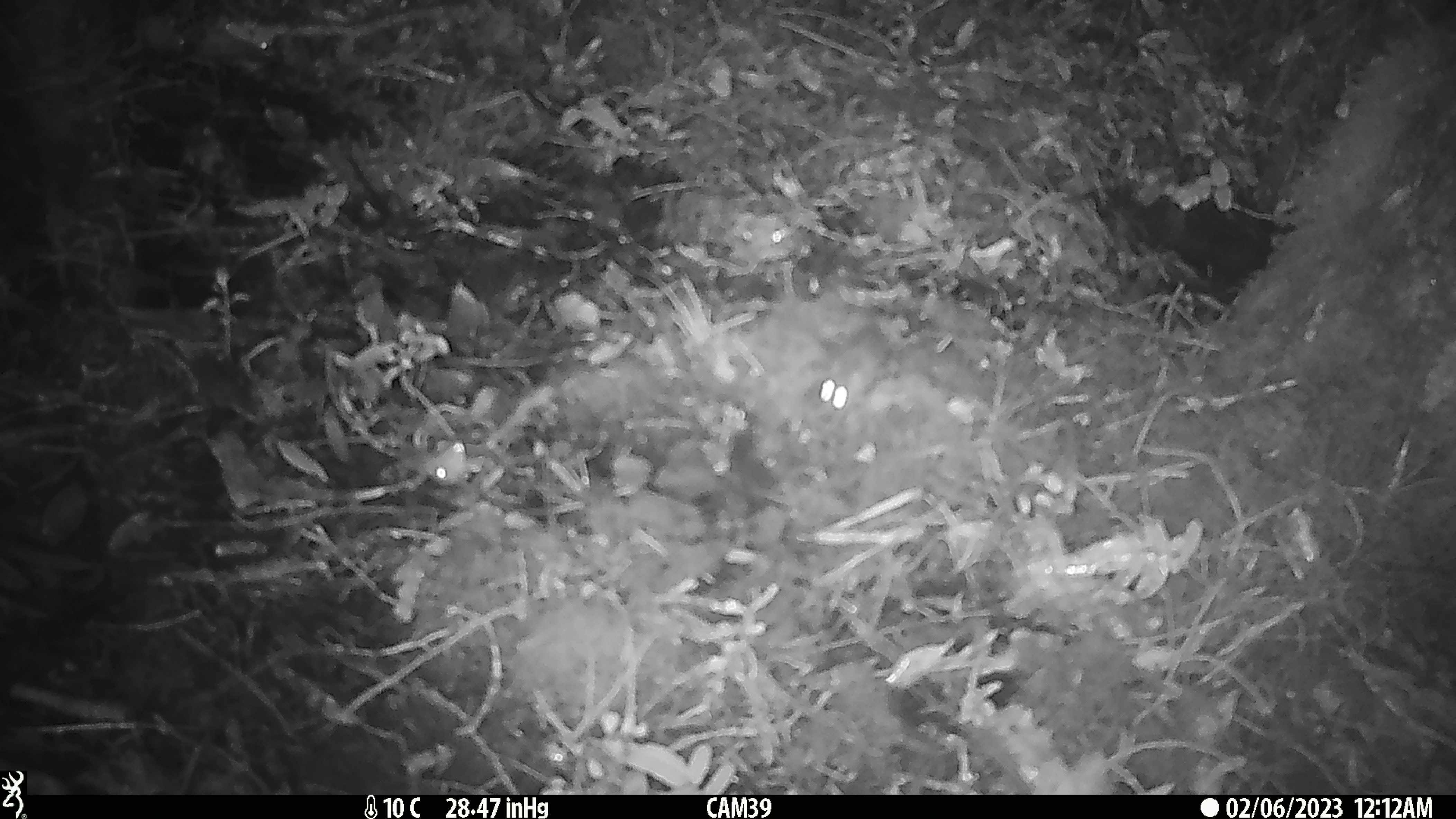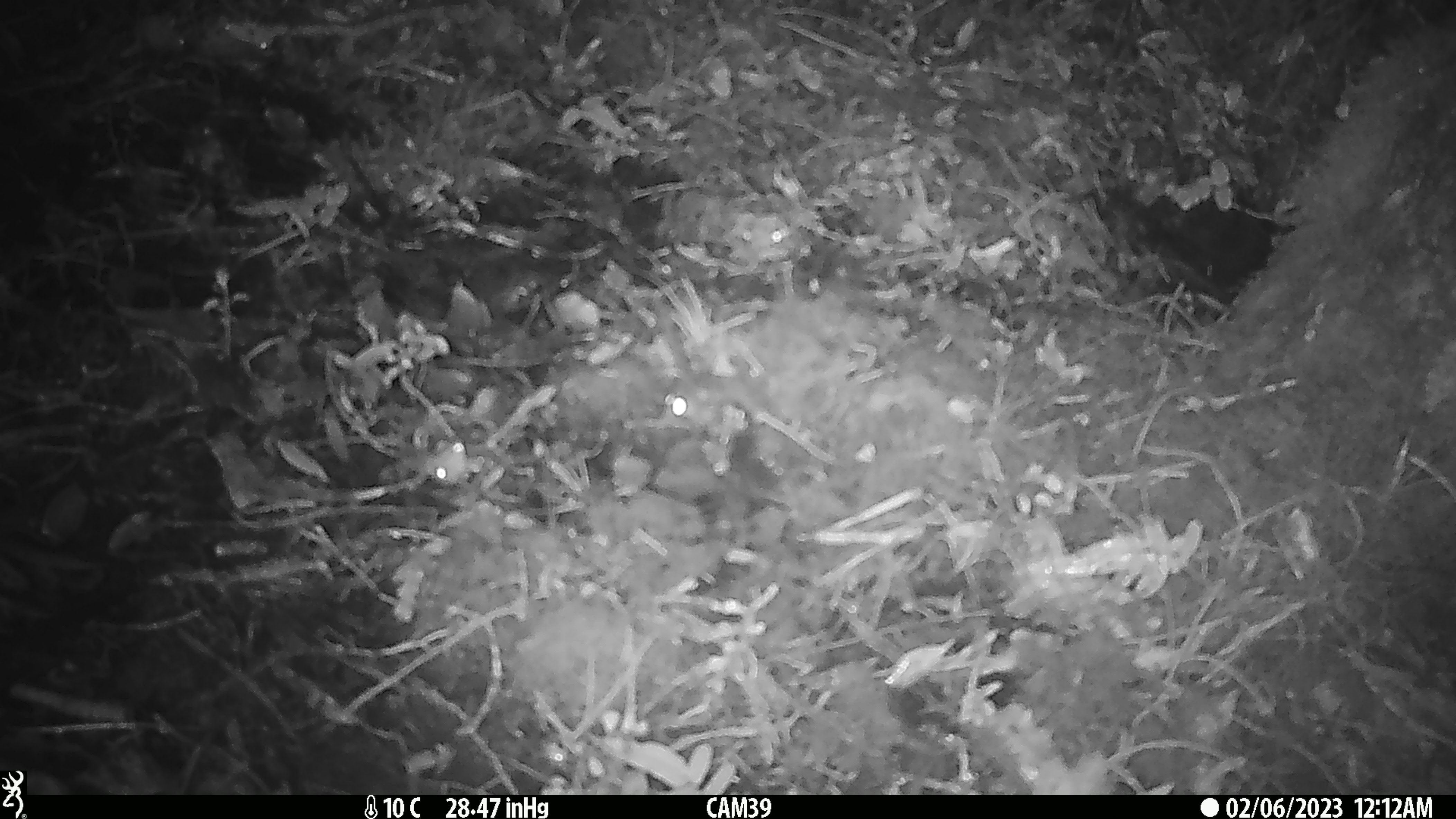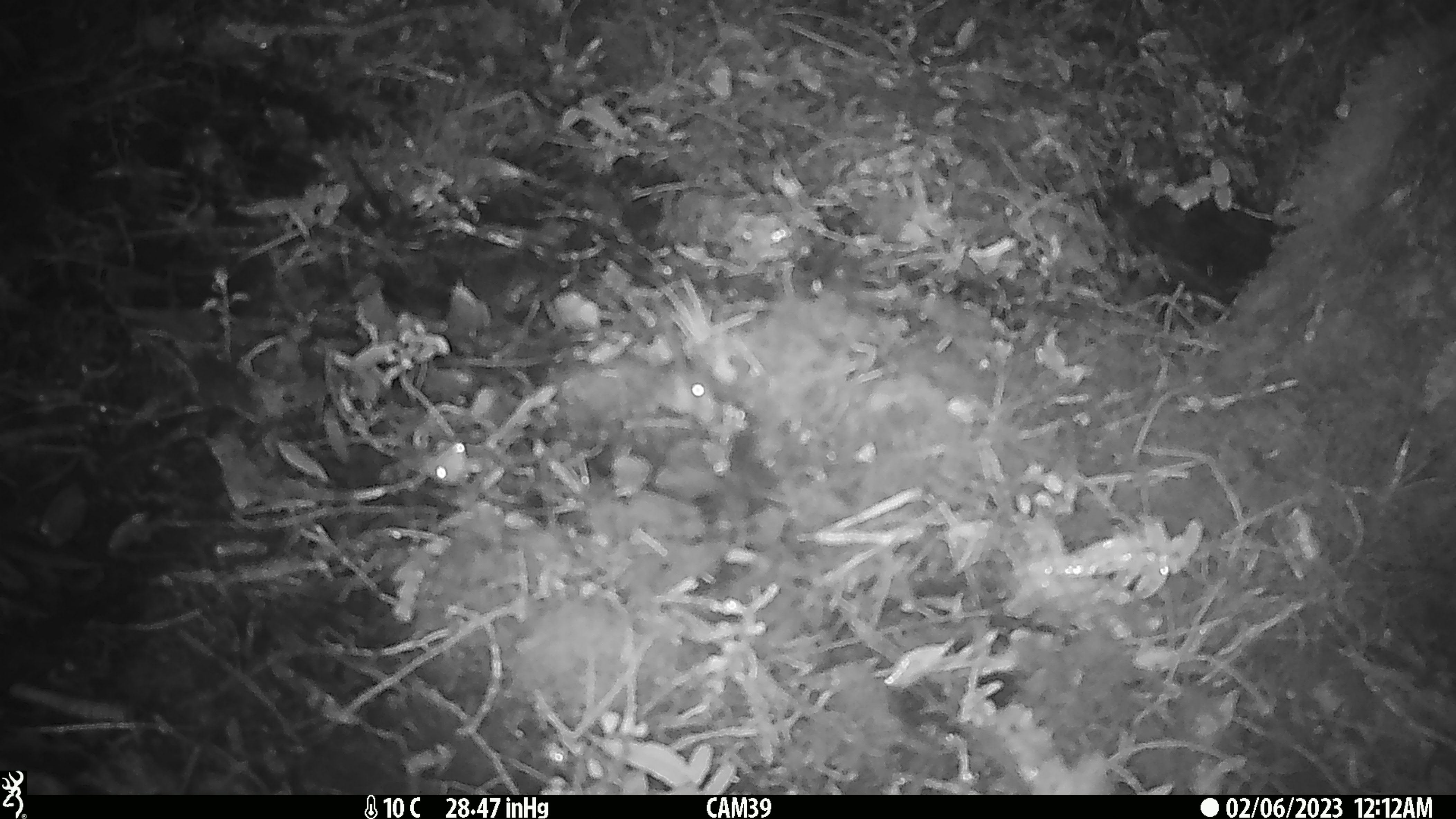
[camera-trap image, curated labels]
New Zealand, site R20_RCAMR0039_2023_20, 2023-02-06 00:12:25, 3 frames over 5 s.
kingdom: Animalia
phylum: Chordata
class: Mammalia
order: Rodentia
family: Muridae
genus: Mus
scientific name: Mus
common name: mouse